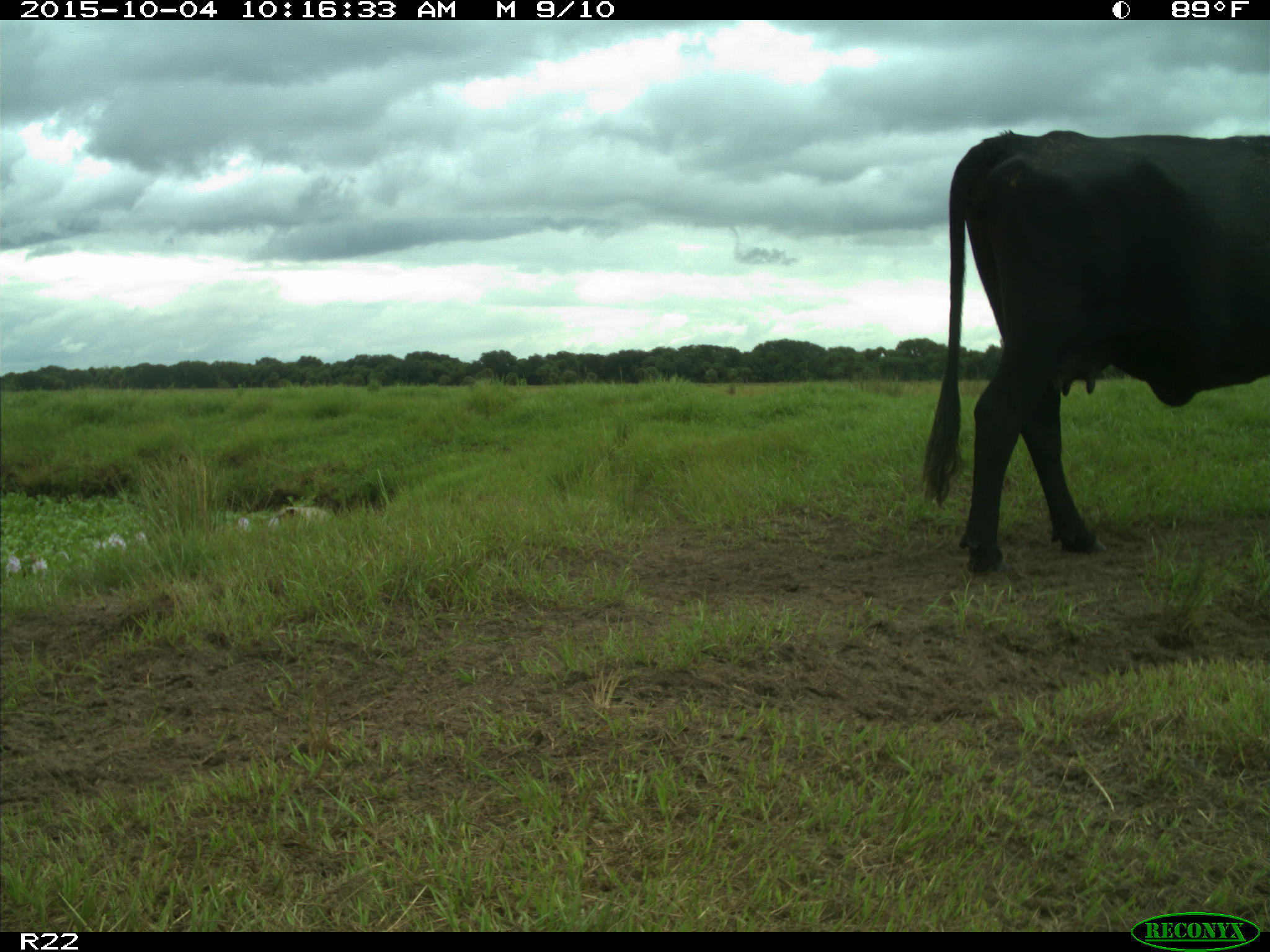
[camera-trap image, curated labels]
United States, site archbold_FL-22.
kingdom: Animalia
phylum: Chordata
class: Mammalia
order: Artiodactyla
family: Bovidae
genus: Bos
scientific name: Bos taurus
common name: domestic cow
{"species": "Bos taurus (domestic cow)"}